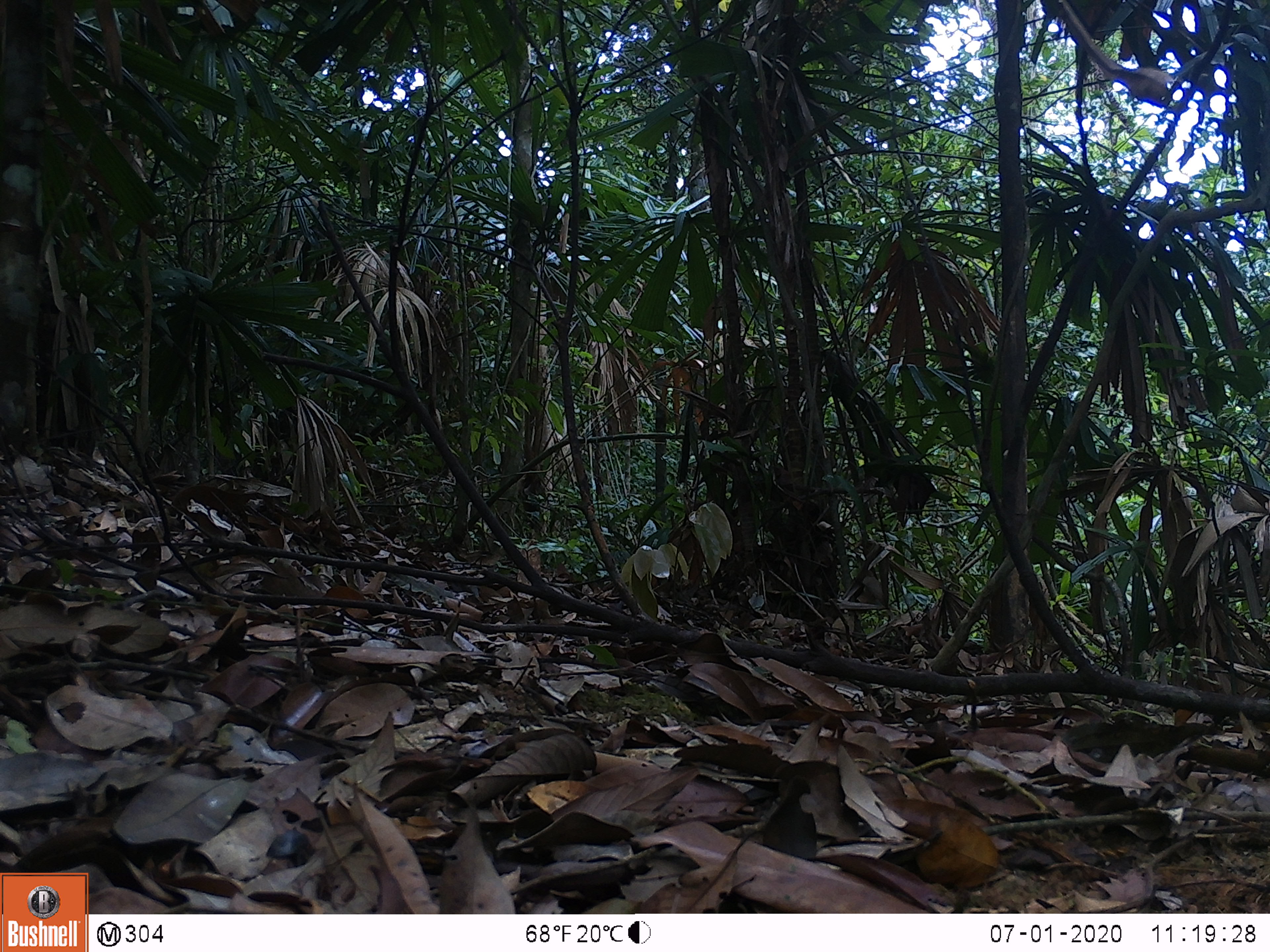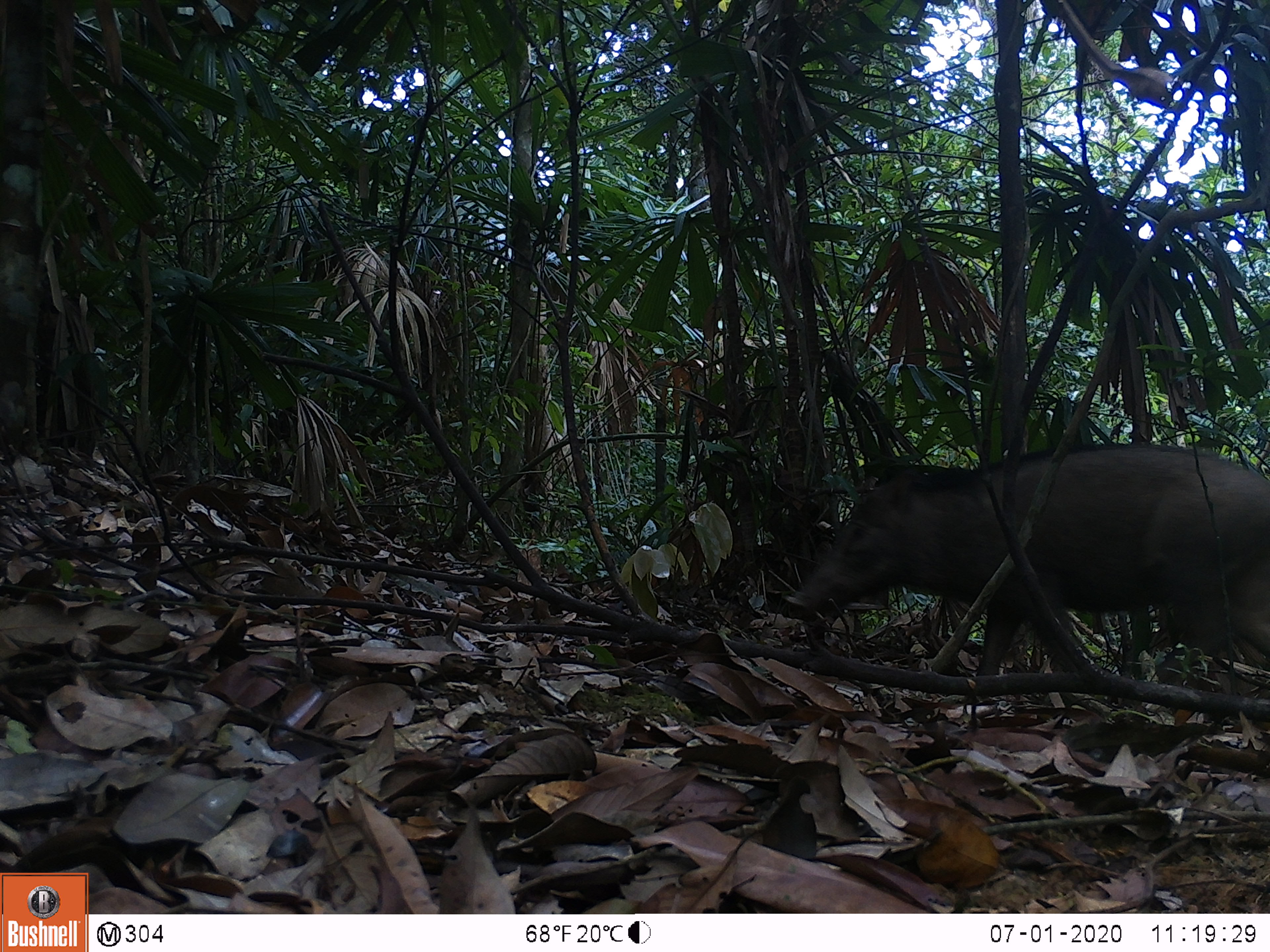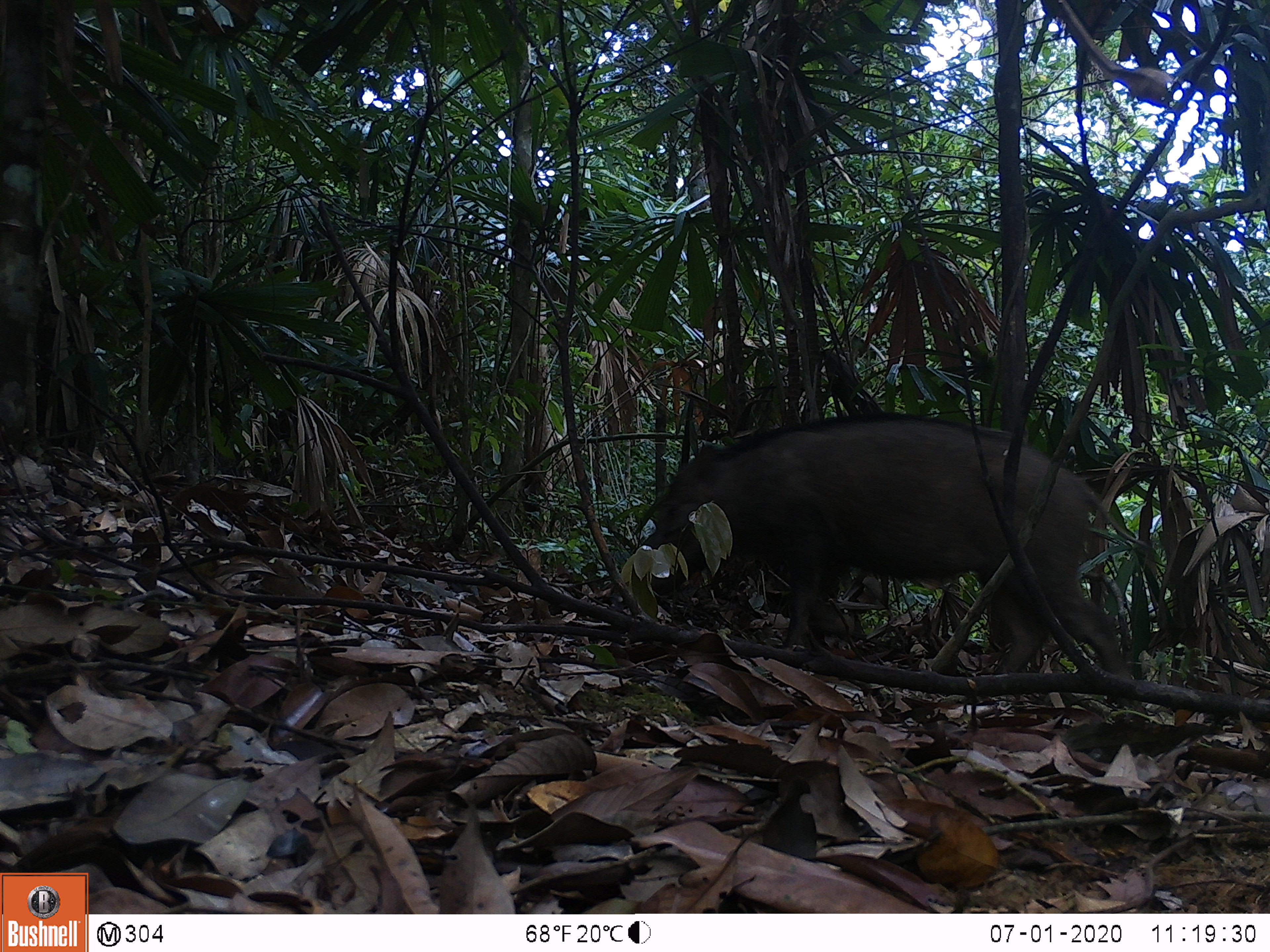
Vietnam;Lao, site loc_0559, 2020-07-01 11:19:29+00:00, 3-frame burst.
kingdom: Animalia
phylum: Chordata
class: Mammalia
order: Artiodactyla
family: Suidae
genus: Sus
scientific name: Sus scrofa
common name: eurasian wild pig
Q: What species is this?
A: Eurasian wild pig (Sus scrofa).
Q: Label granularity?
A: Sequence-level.